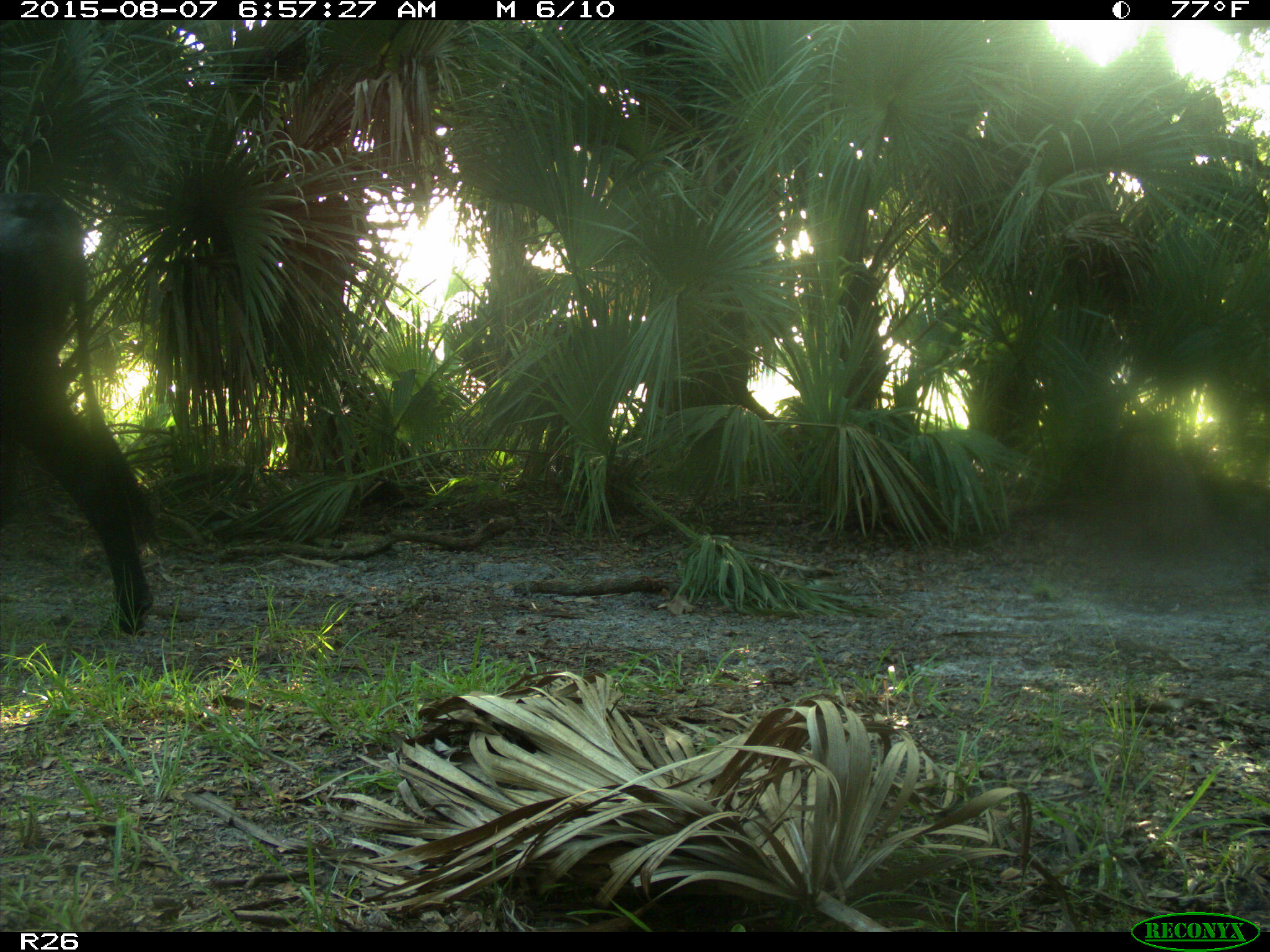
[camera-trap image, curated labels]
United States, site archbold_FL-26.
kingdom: Animalia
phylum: Chordata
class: Mammalia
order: Artiodactyla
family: Bovidae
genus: Bos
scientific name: Bos taurus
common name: domestic cow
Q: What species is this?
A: Bos taurus (domestic cow).